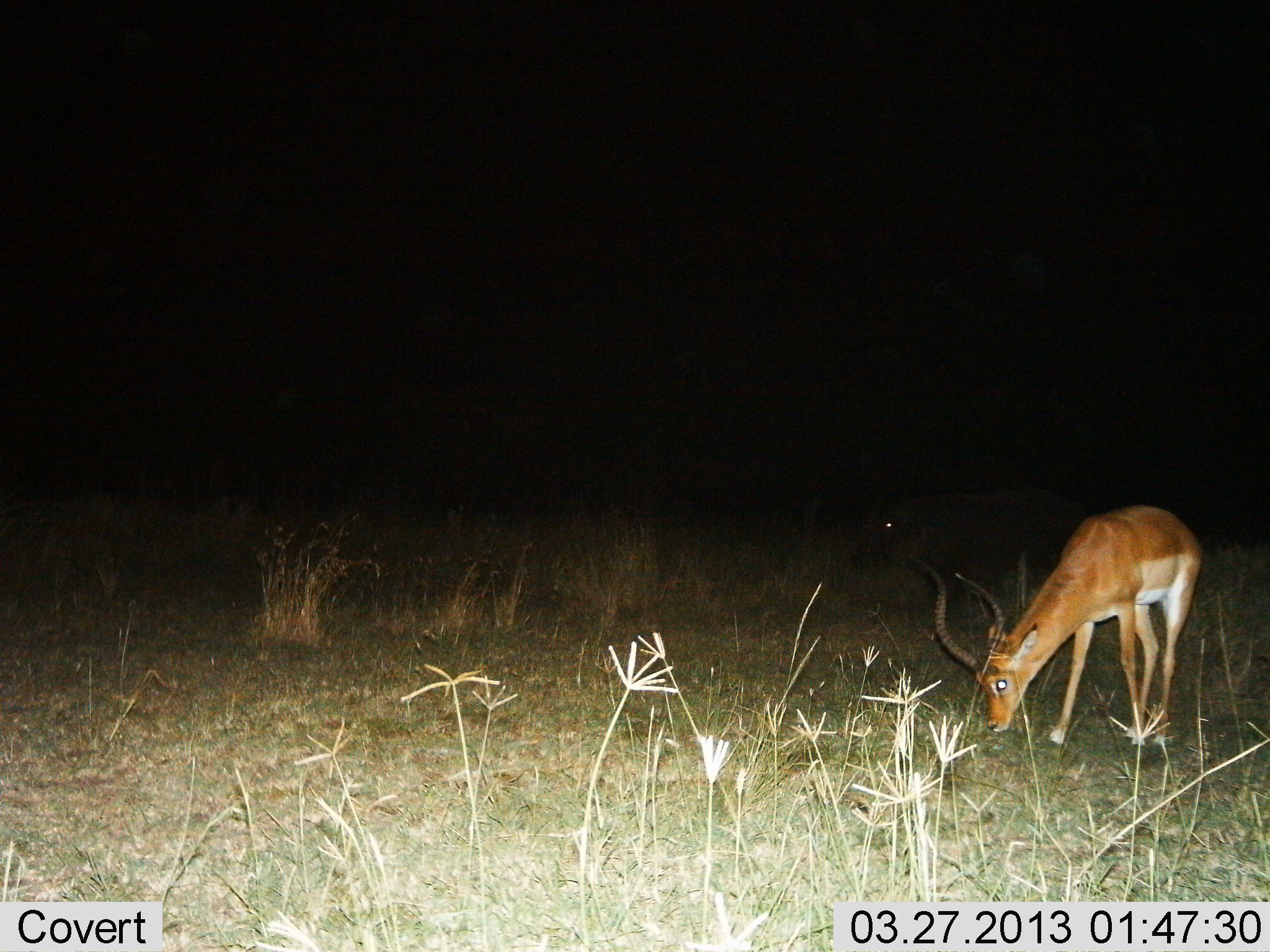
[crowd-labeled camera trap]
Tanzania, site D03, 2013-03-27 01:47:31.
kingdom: Animalia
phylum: Chordata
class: Mammalia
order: Artiodactyla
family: Bovidae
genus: Aepyceros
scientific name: Aepyceros melampus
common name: impala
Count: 1.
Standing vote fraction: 18%.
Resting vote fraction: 0%.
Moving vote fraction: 0%.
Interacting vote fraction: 0%.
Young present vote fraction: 3%.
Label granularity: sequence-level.